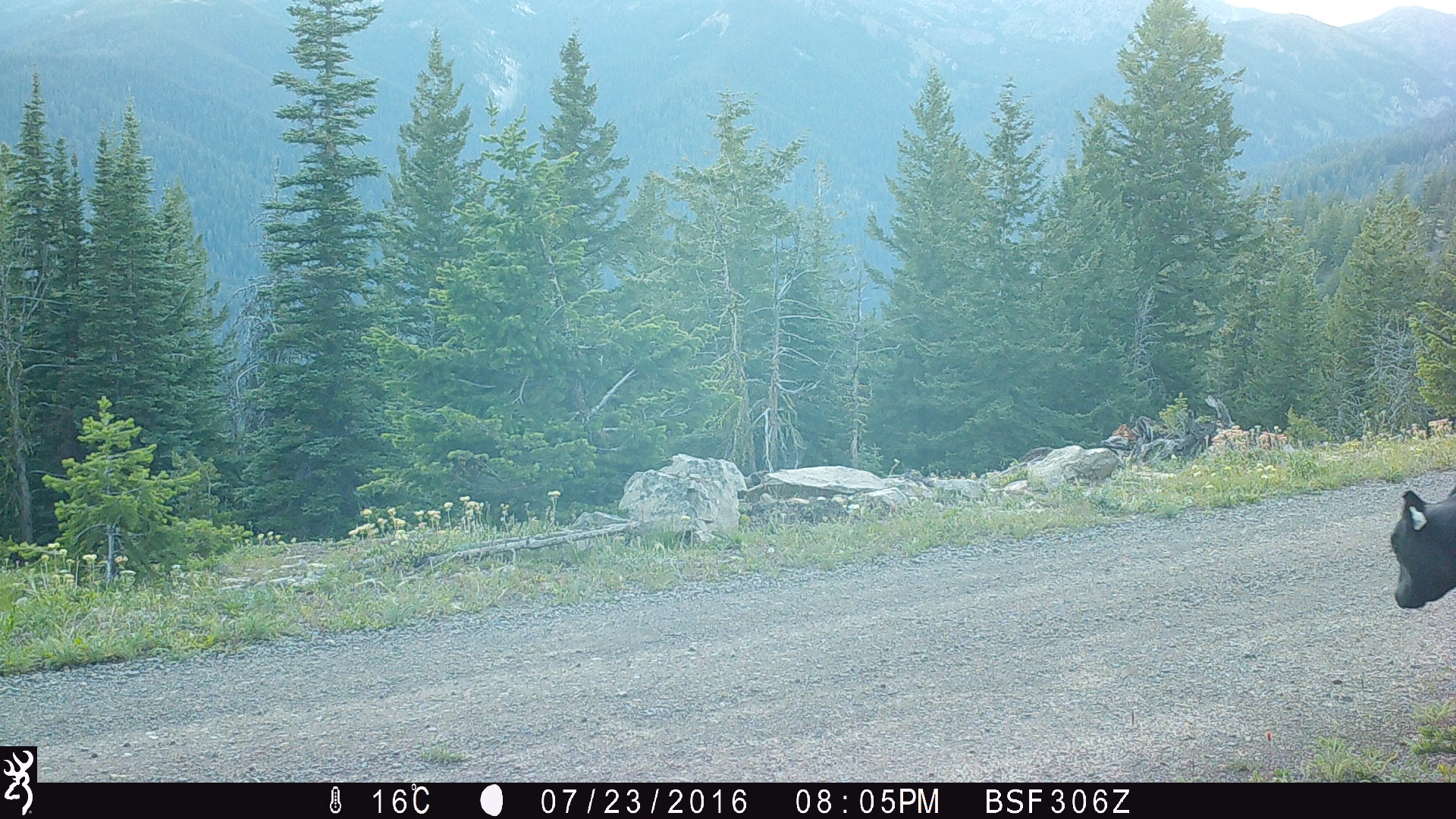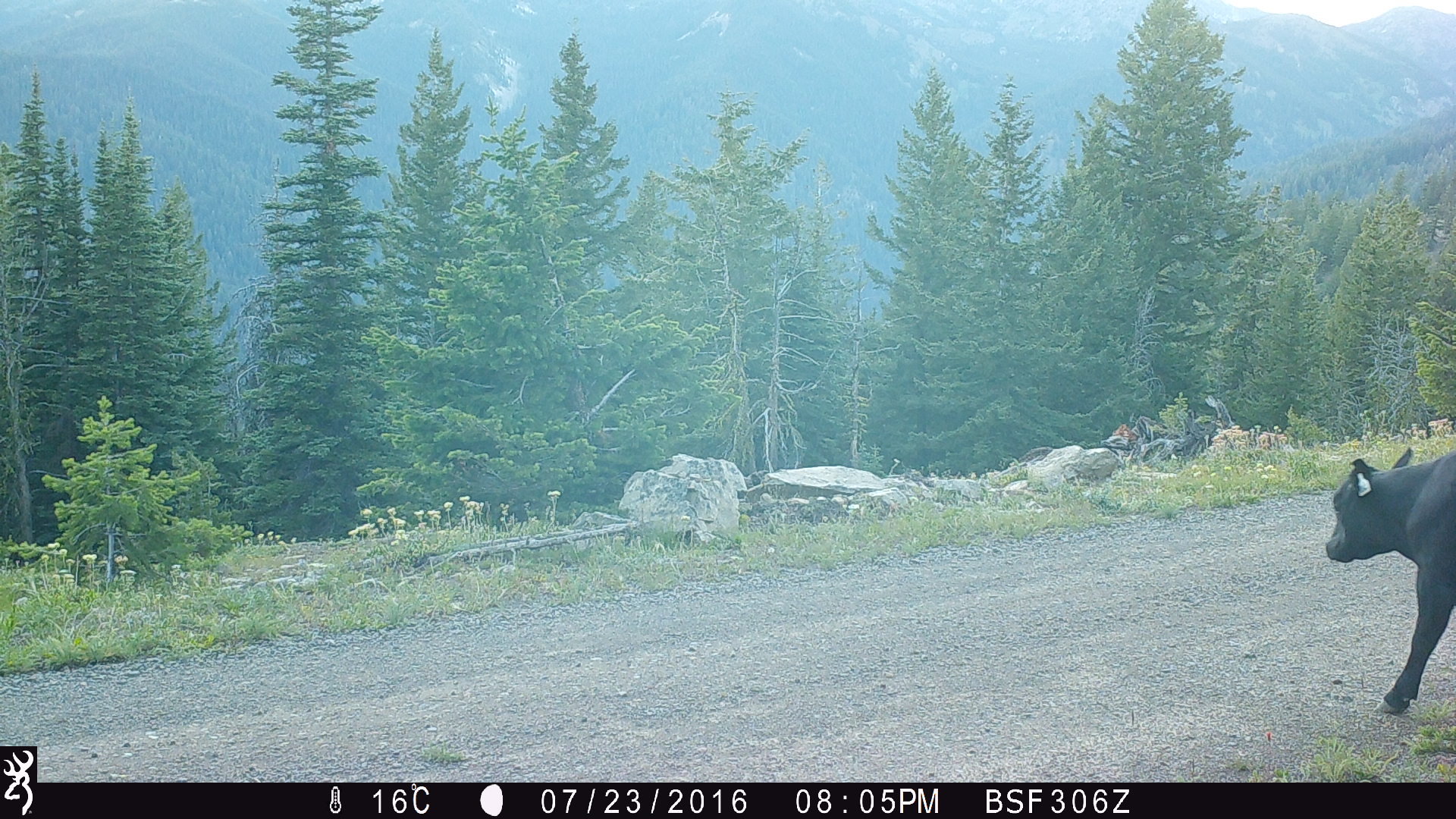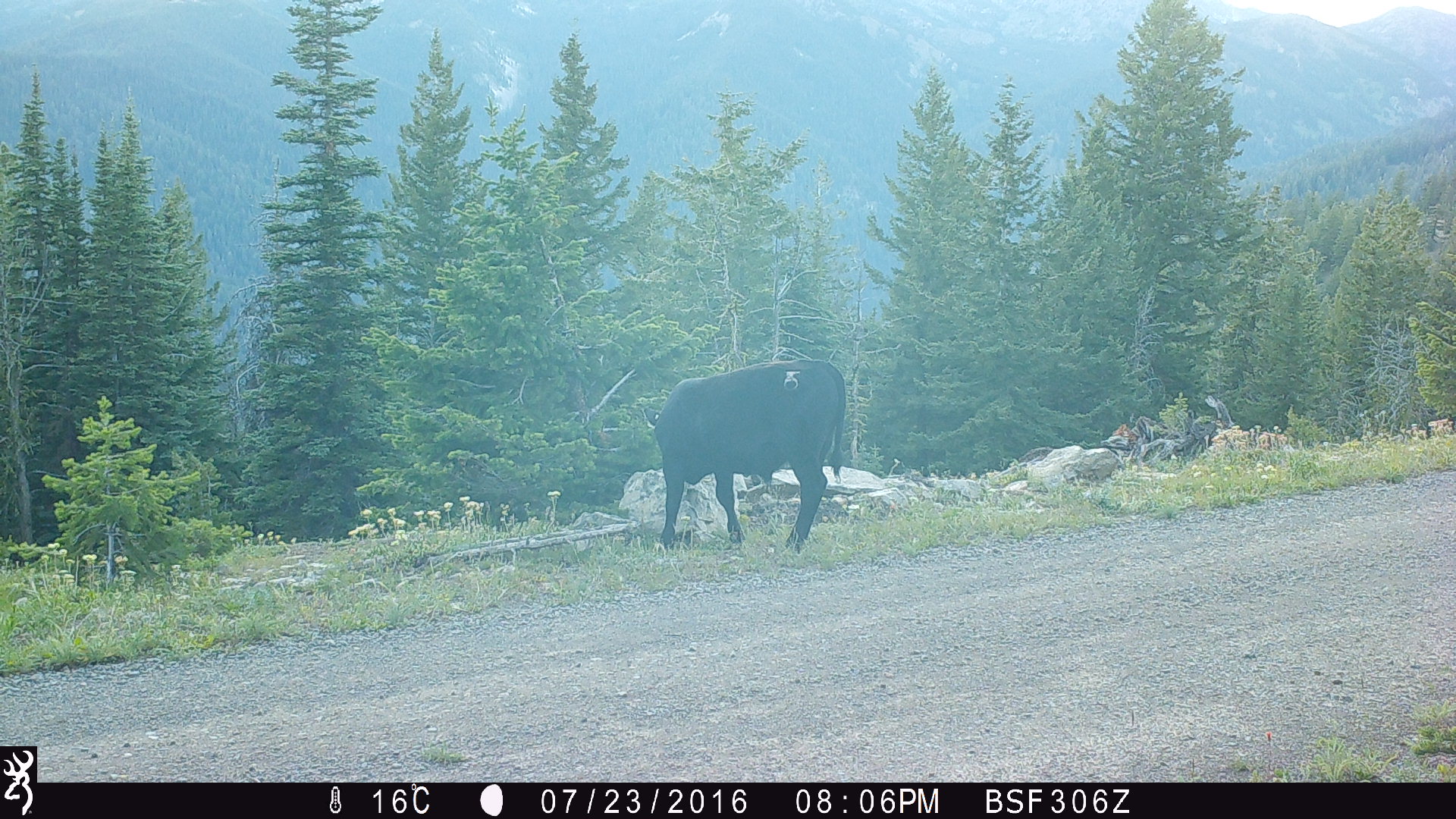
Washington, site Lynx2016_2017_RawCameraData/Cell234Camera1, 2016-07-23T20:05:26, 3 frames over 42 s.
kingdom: Animalia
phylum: Chordata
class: Mammalia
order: Artiodactyla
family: Bovidae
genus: Bos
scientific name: Bos taurus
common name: domestic cattle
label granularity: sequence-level